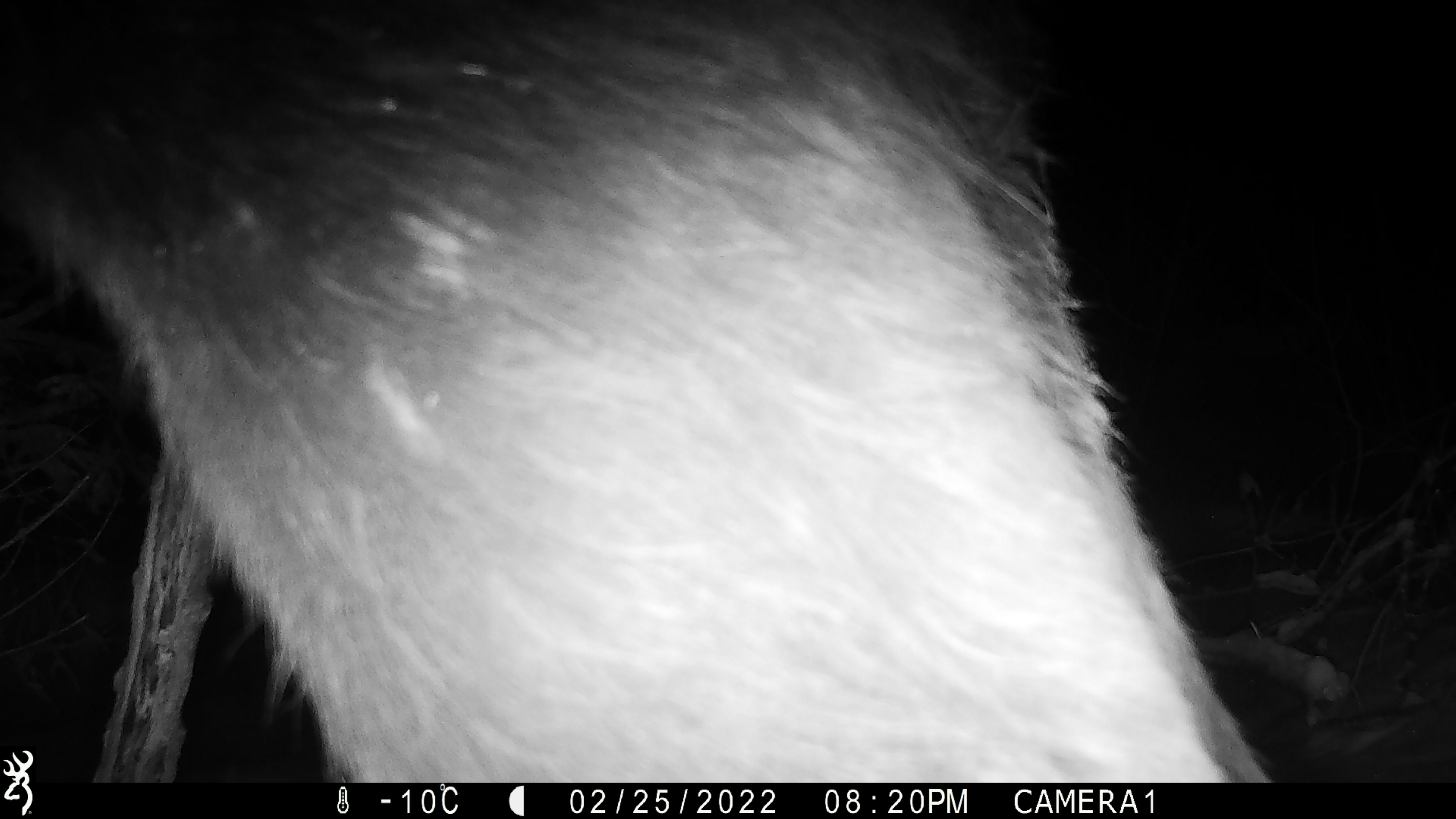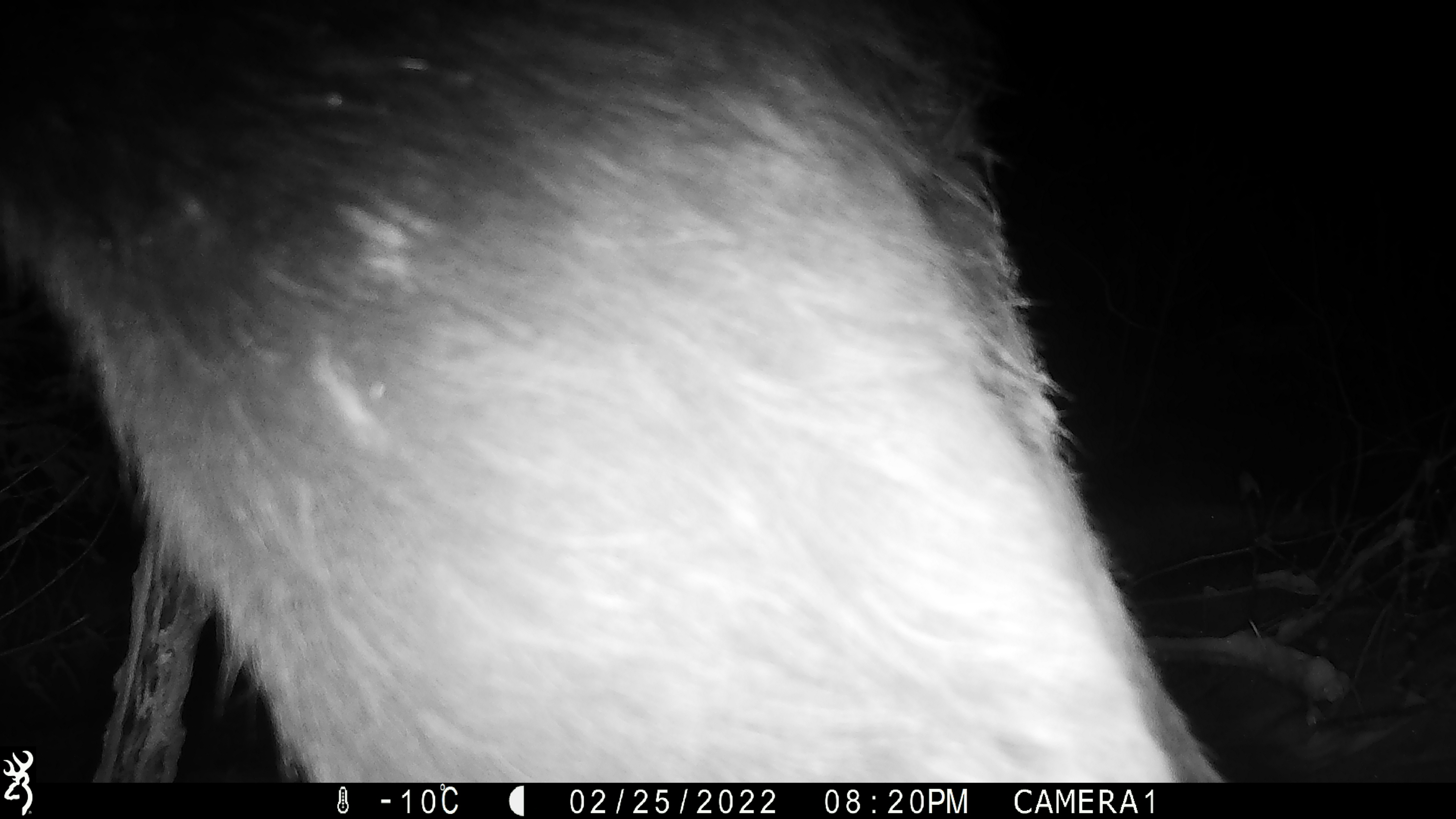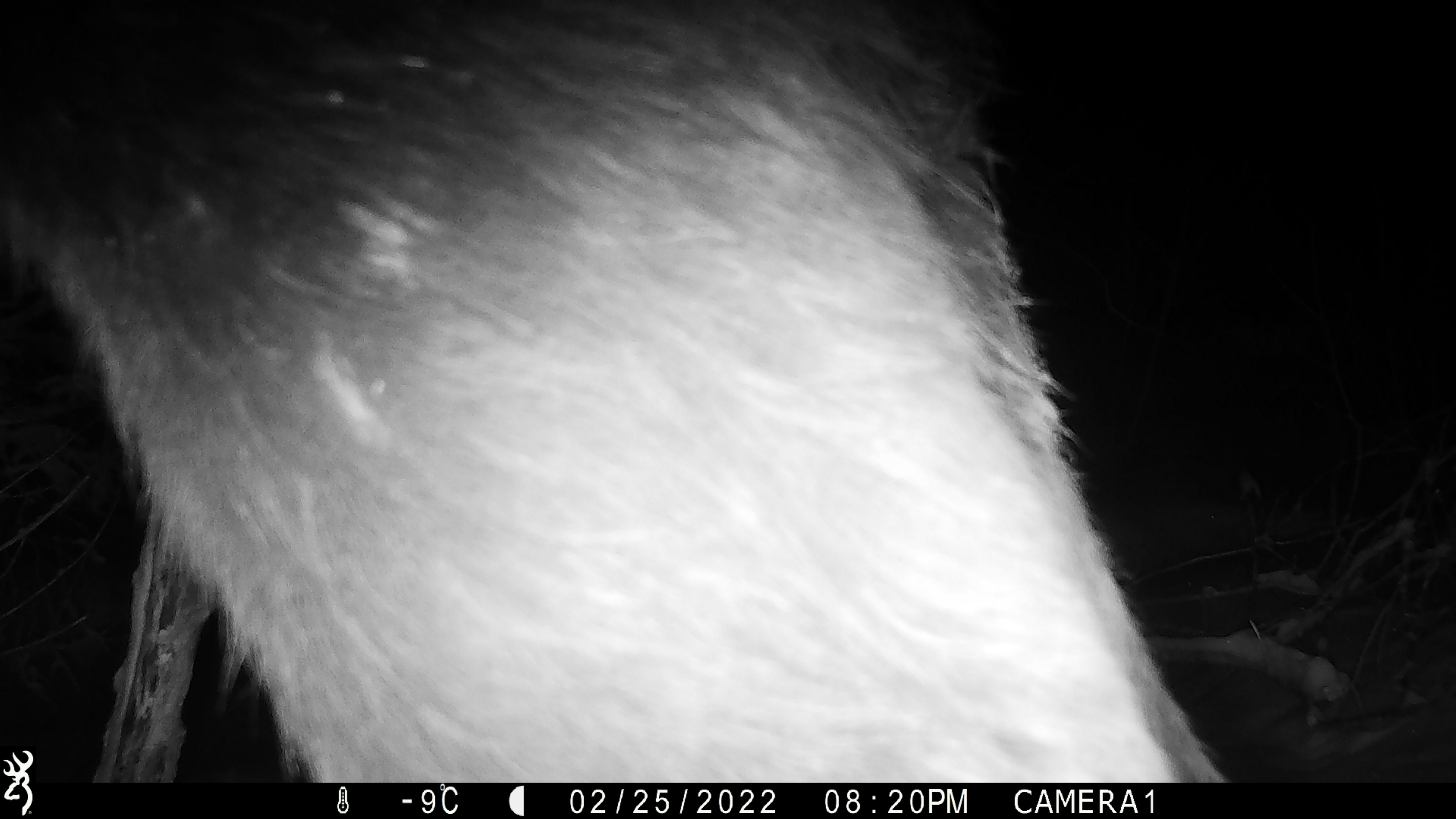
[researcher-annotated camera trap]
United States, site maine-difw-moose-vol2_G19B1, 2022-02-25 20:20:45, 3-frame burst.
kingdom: Animalia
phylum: Chordata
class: Mammalia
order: Artiodactyla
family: Cervidae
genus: Alces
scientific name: Alces alces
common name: moose